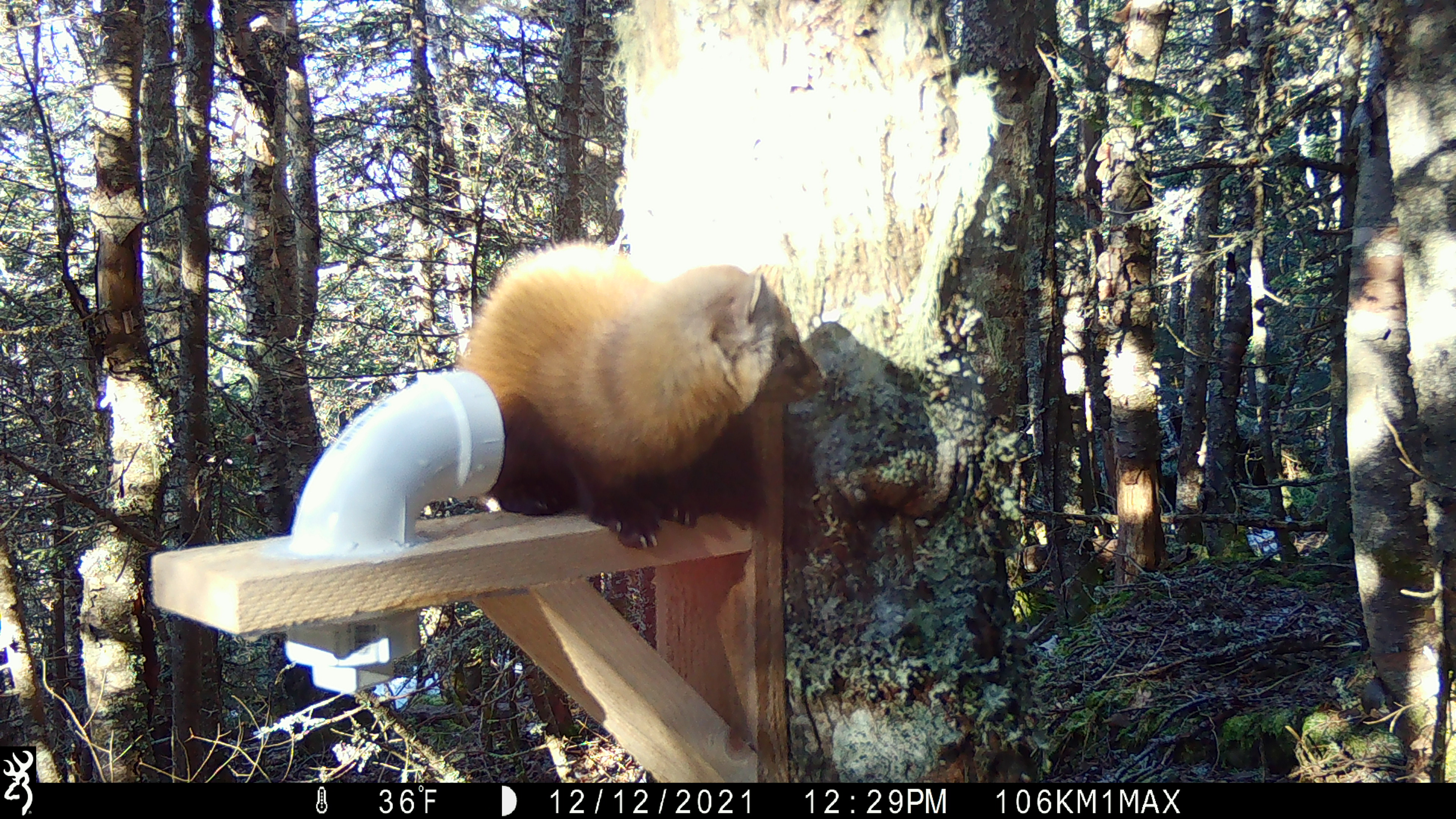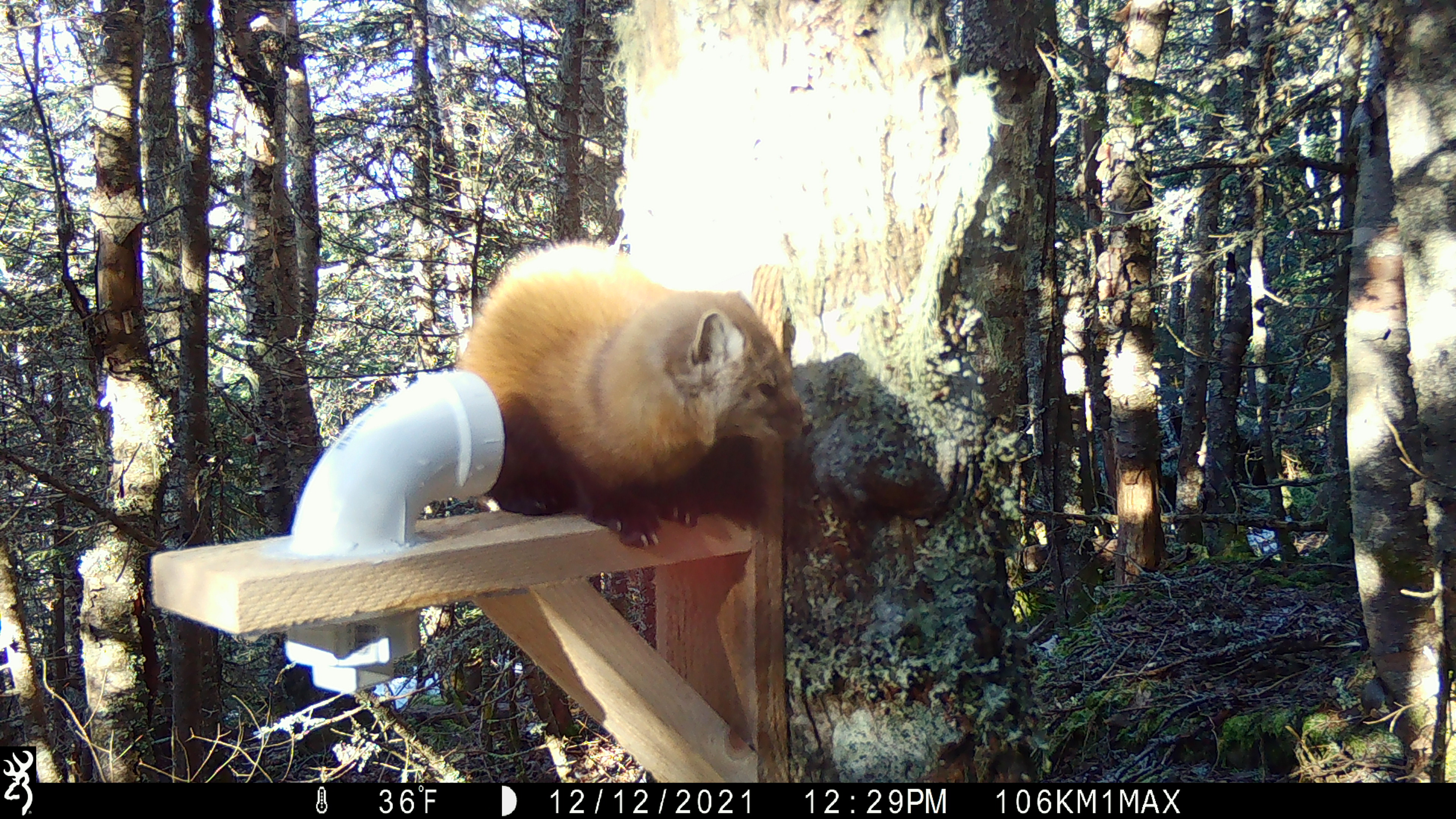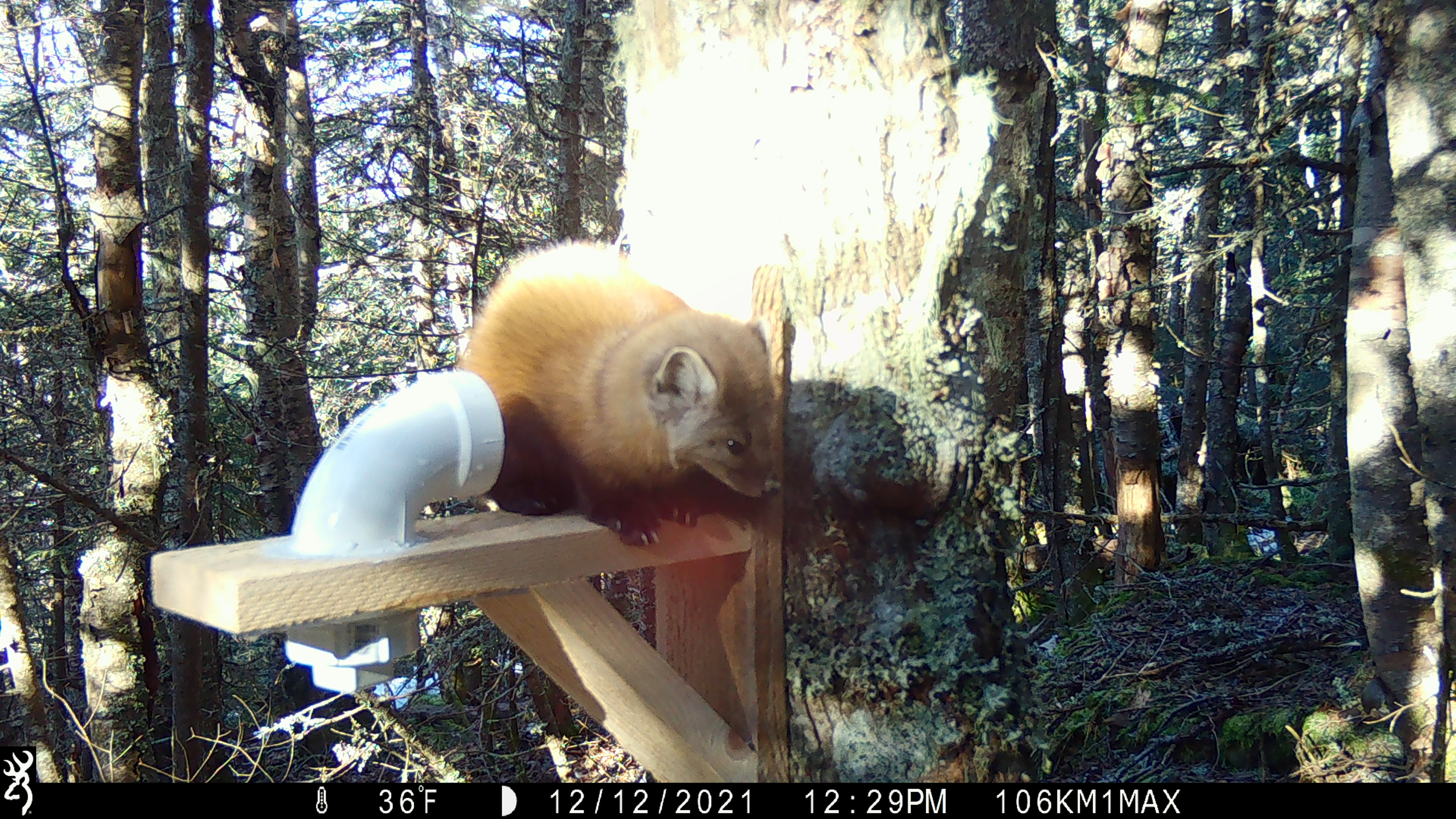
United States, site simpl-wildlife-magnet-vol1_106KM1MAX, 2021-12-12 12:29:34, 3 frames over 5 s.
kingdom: Animalia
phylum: Chordata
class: Mammalia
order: Carnivora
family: Mustelidae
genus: Martes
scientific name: Martes americana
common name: american marten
American marten (Martes americana).